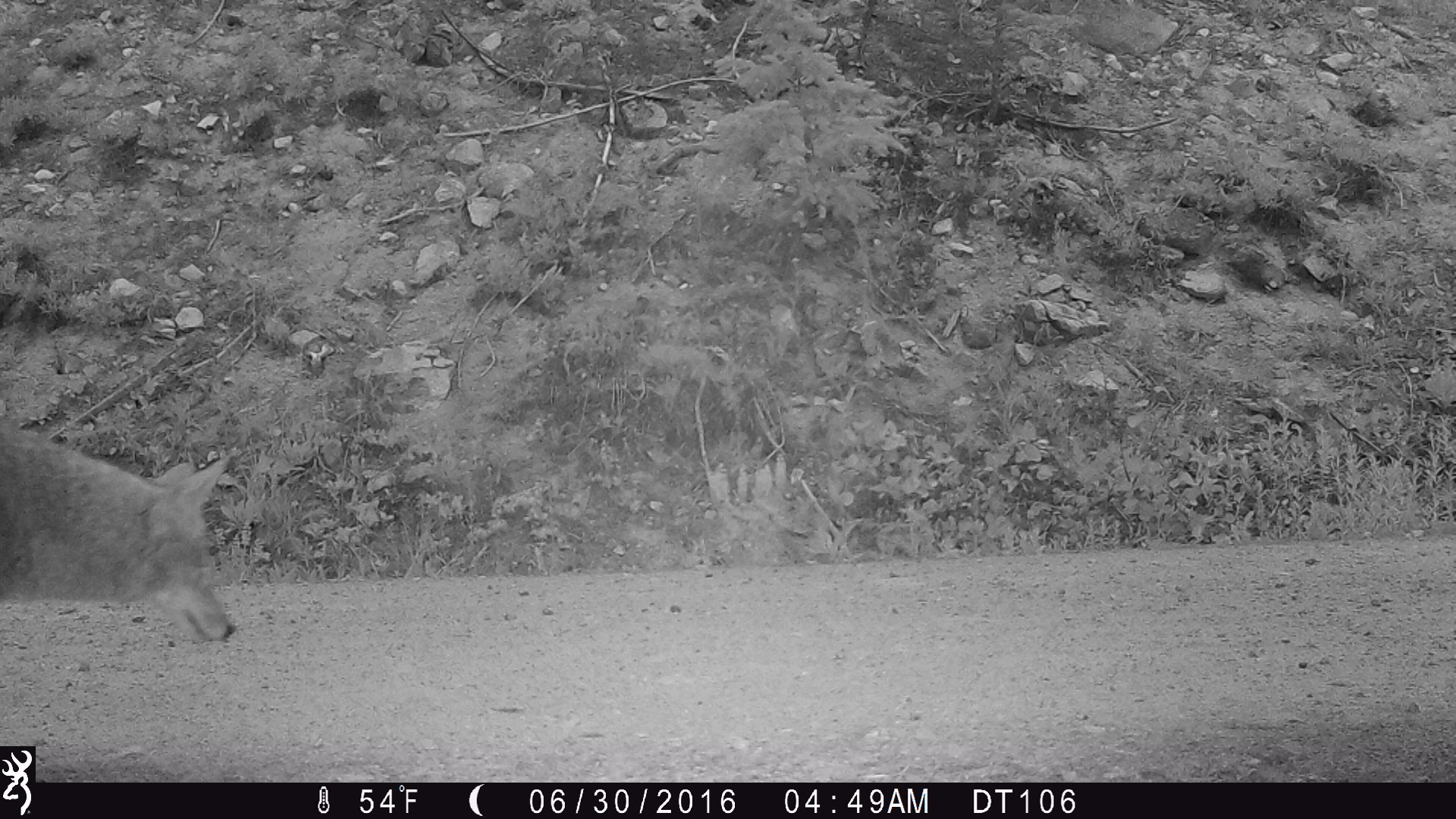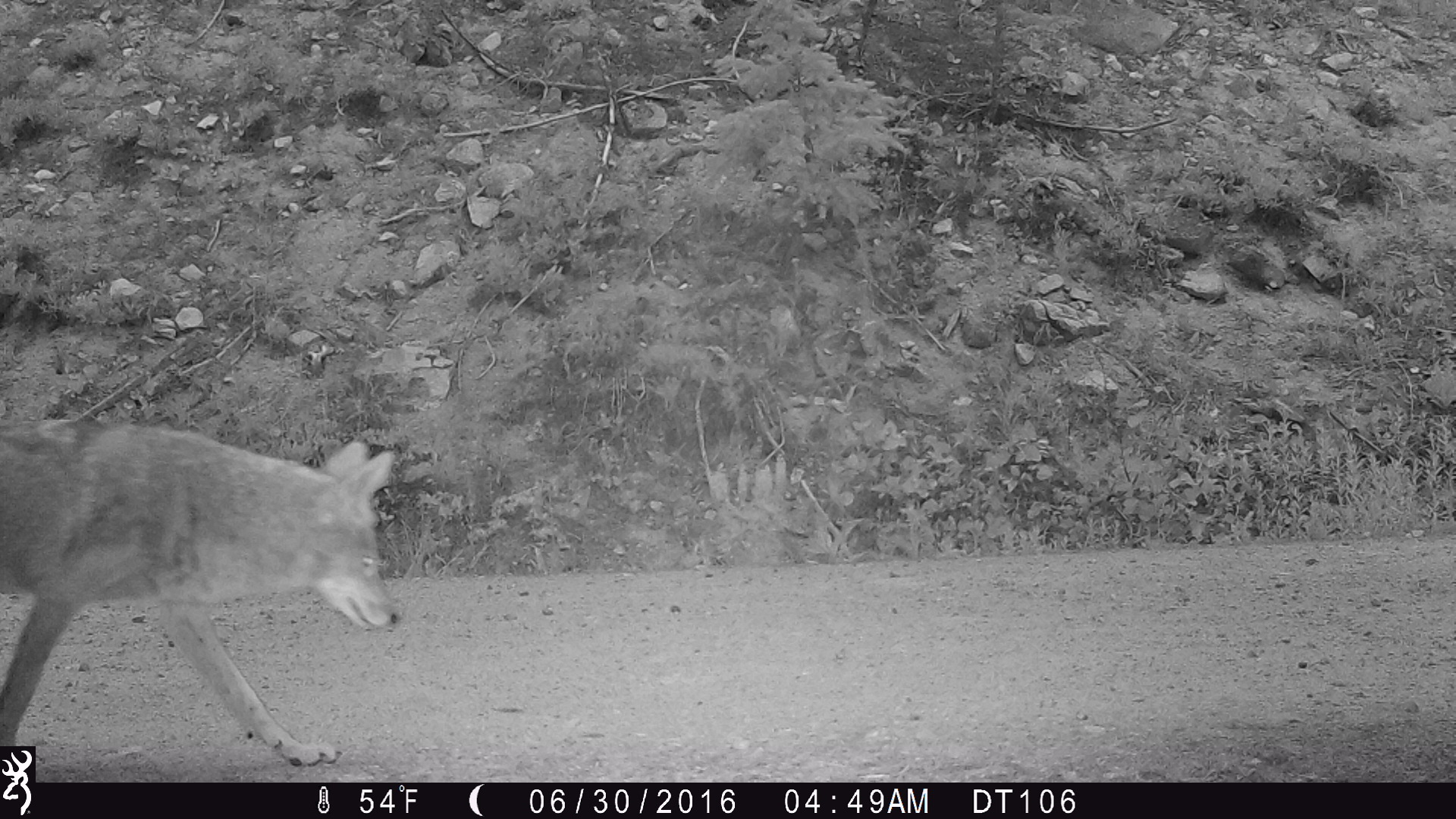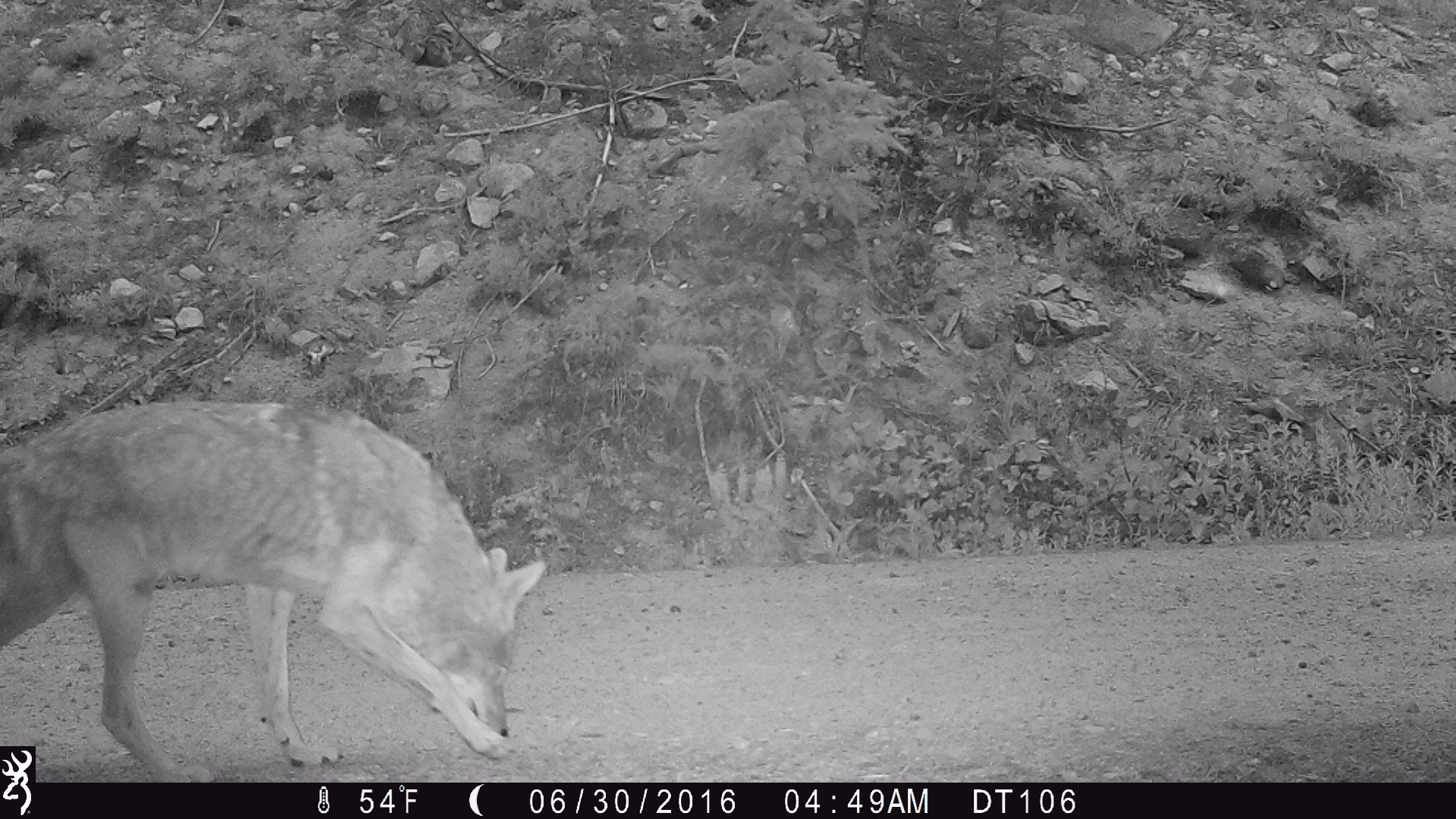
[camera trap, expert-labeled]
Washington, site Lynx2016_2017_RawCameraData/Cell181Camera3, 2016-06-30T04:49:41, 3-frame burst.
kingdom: Animalia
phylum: Chordata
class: Mammalia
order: Carnivora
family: Canidae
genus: Canis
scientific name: Canis latrans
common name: coyote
Canis latrans (coyote). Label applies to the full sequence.